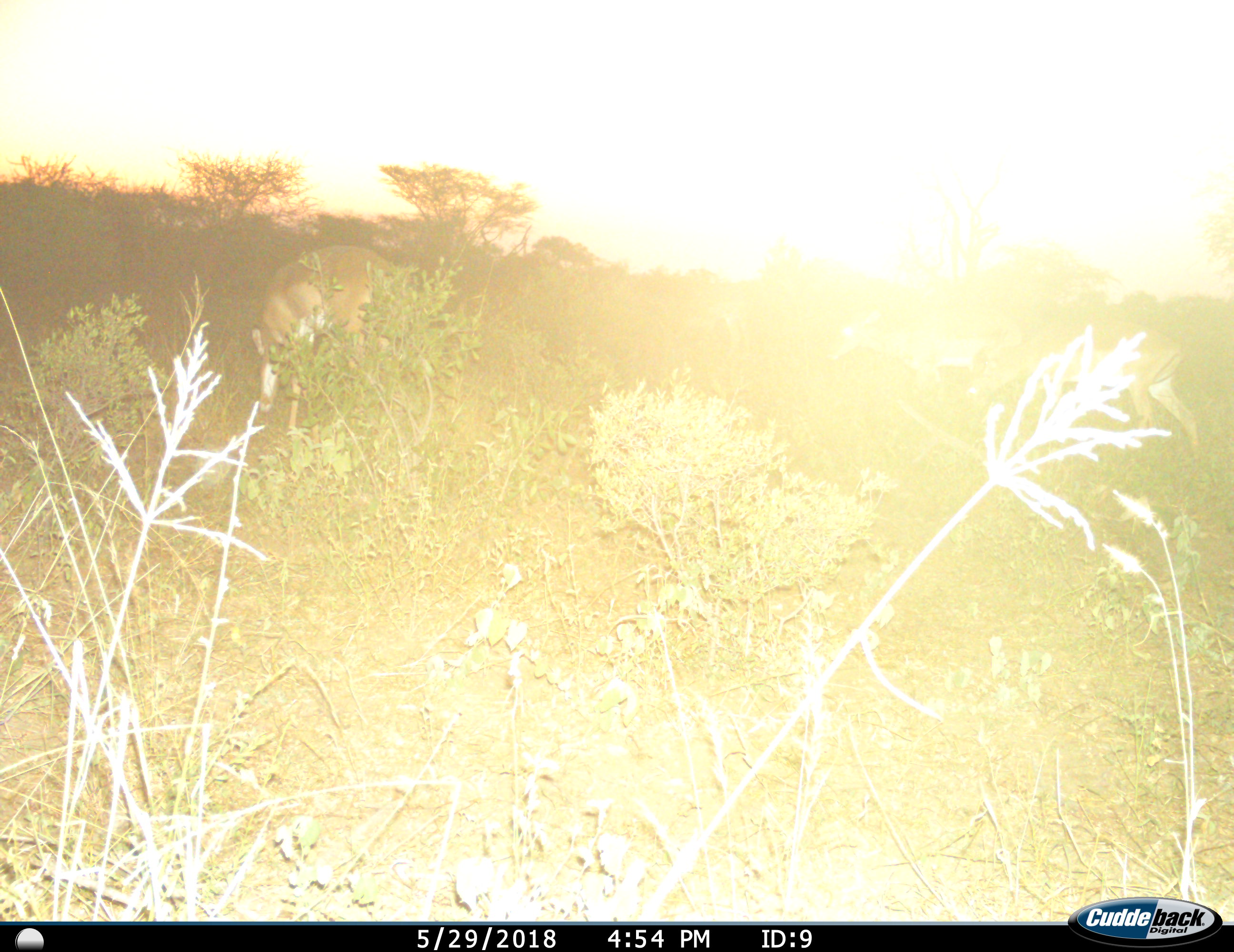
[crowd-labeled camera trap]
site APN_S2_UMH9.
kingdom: Animalia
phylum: Chordata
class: Mammalia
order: Artiodactyla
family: Bovidae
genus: Aepyceros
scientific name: Aepyceros melampus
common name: impala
Impala (Aepyceros melampus), count 2. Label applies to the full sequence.